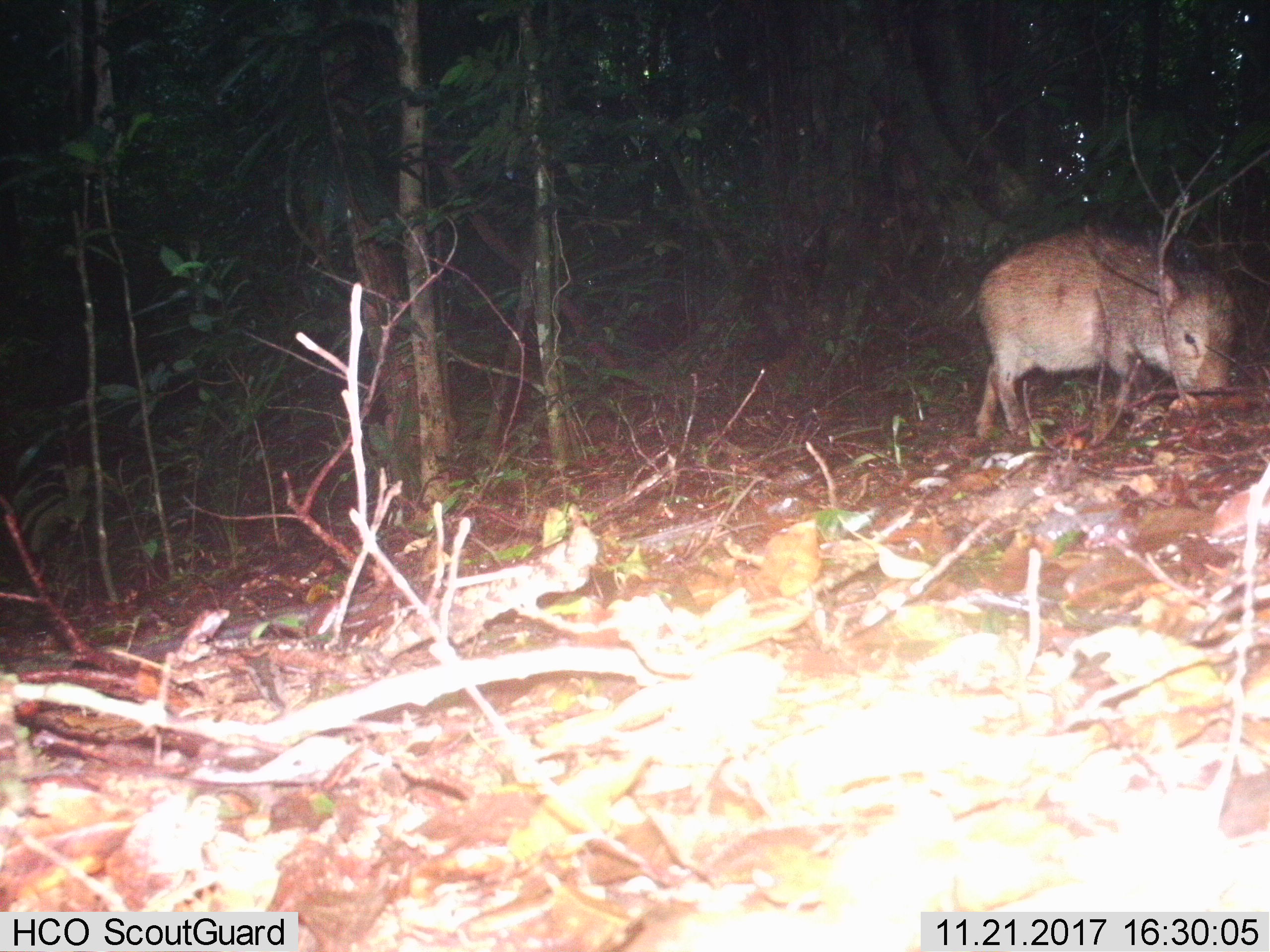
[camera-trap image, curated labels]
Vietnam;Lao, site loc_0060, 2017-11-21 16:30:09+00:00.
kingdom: Animalia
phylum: Chordata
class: Mammalia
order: Artiodactyla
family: Suidae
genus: Sus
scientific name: Sus scrofa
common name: eurasian wild pig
Eurasian wild pig (Sus scrofa). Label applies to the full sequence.